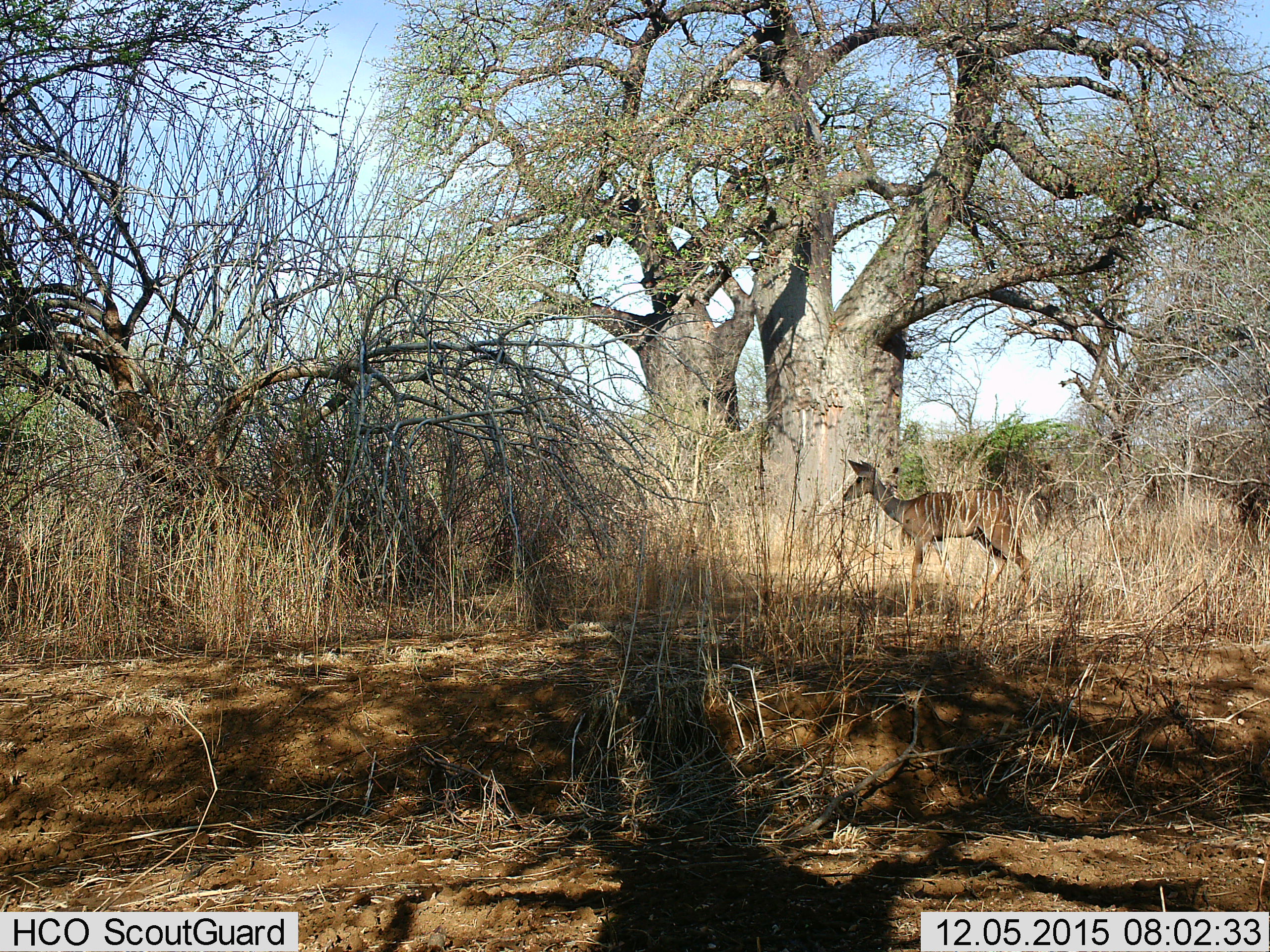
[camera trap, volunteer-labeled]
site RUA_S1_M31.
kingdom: Animalia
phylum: Chordata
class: Mammalia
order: Artiodactyla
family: Bovidae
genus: Tragelaphus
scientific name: Tragelaphus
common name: kudu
Kudu (Tragelaphus), count 1. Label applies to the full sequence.